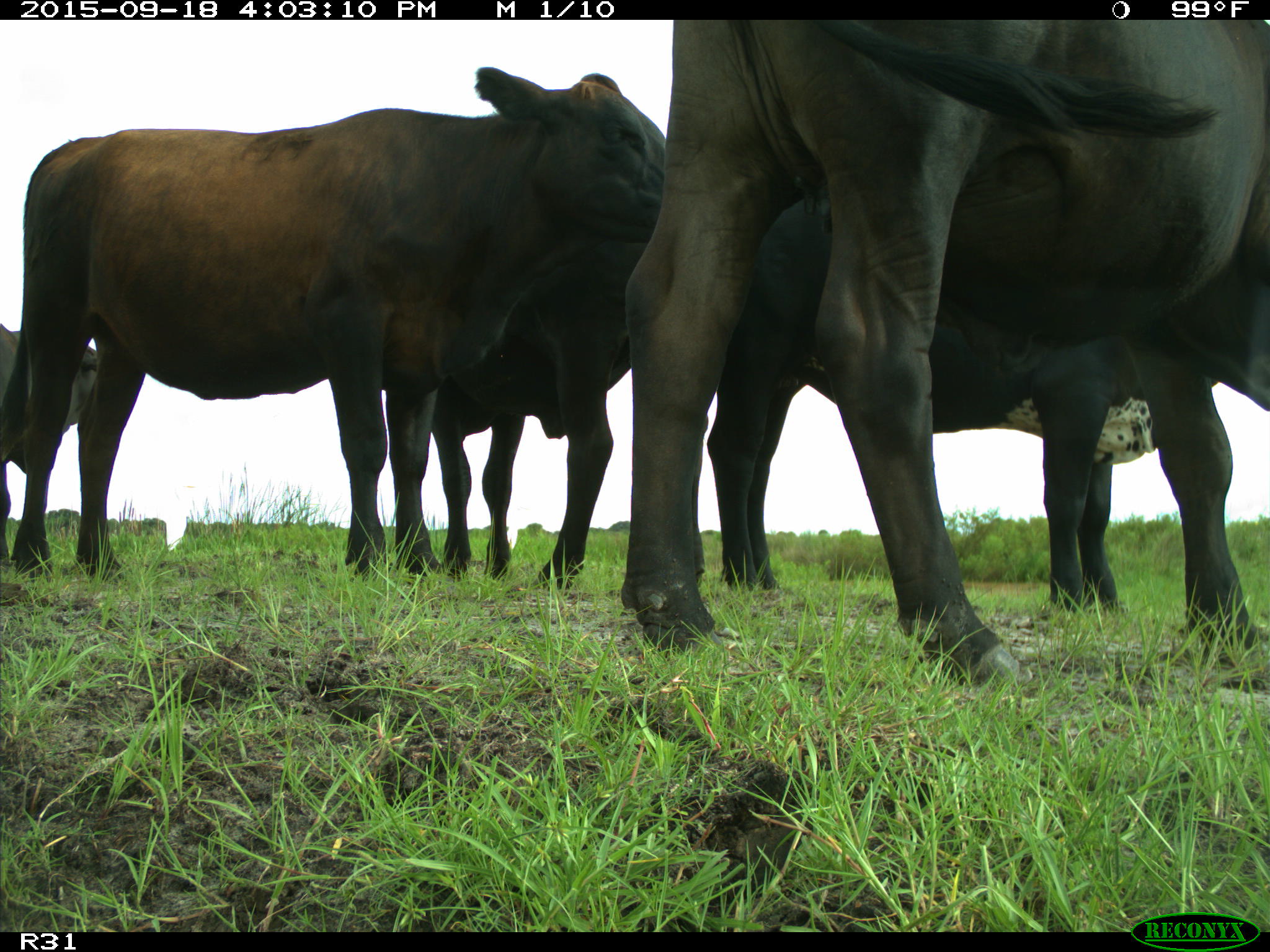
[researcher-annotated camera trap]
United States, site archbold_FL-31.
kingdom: Animalia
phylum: Chordata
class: Mammalia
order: Artiodactyla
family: Bovidae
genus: Bos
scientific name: Bos taurus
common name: domestic cow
Bos taurus (domestic cow).